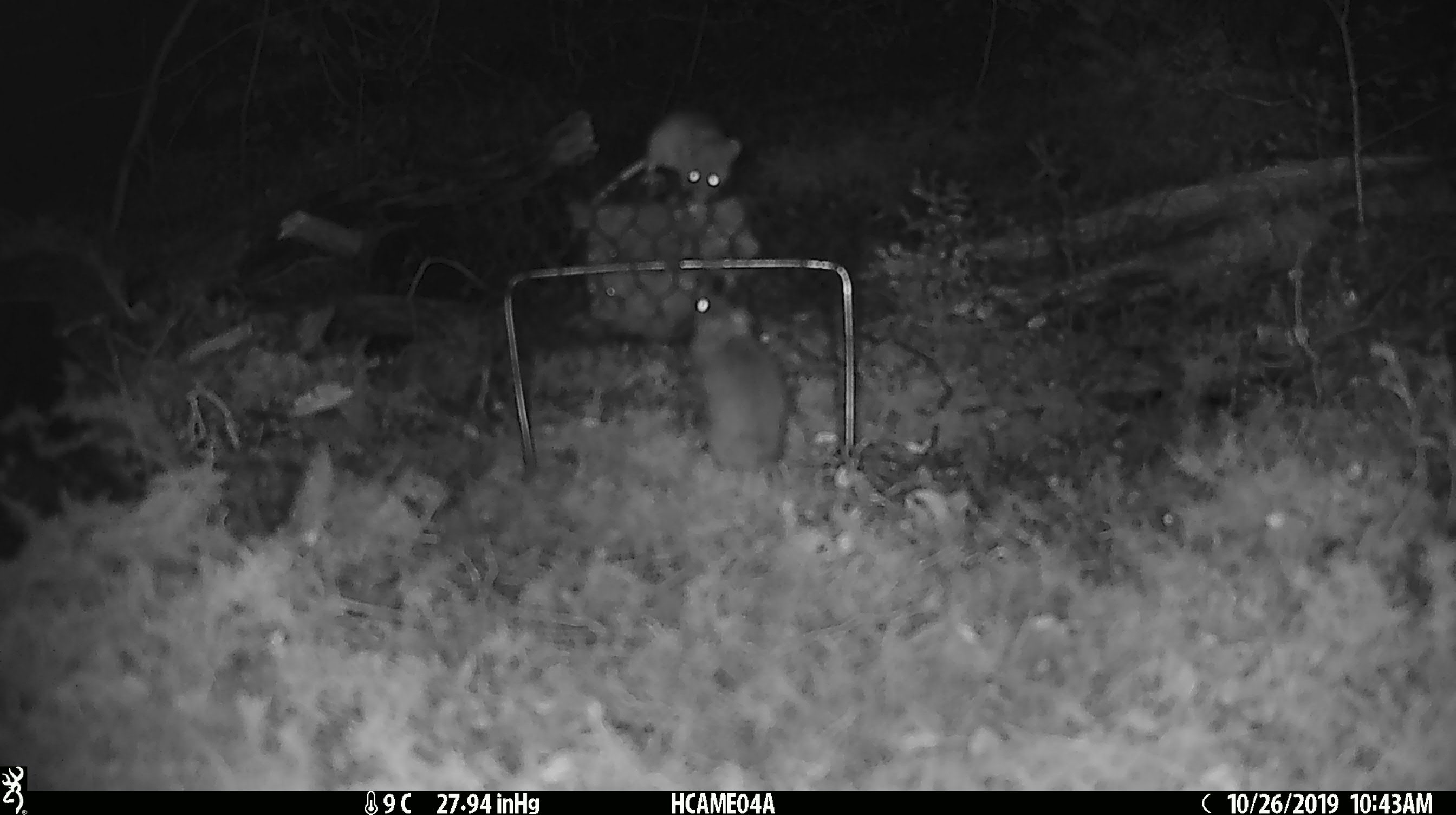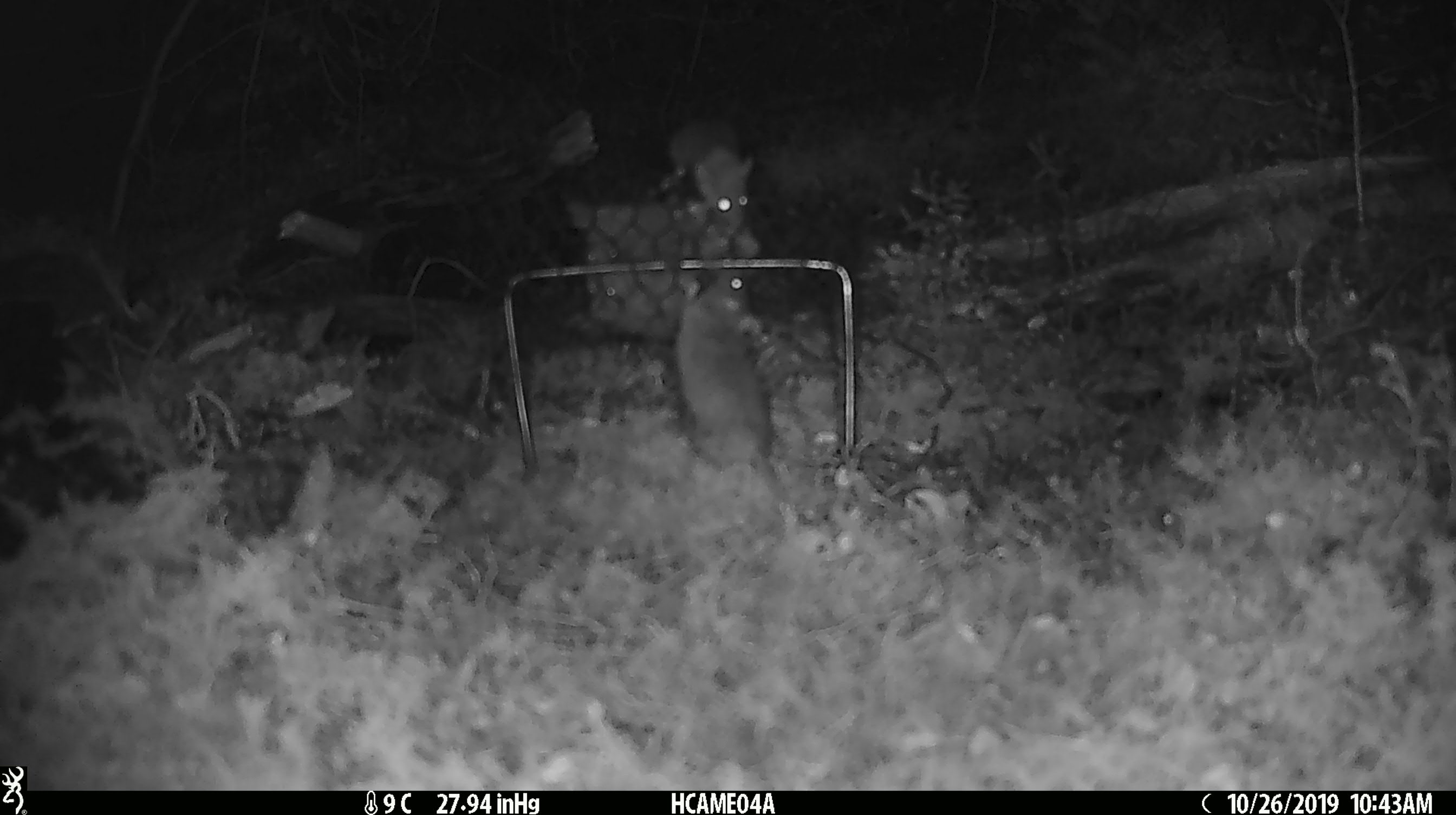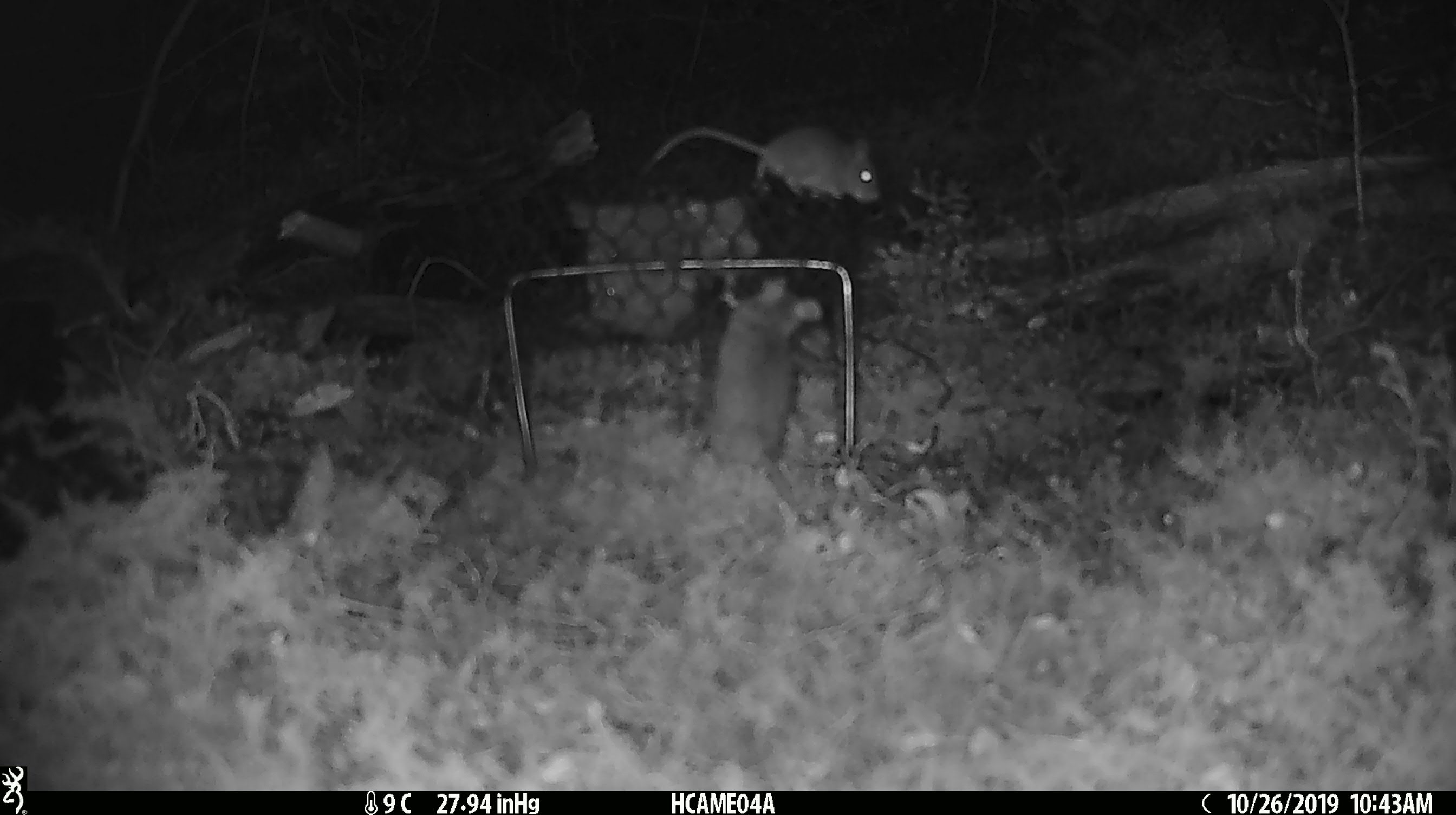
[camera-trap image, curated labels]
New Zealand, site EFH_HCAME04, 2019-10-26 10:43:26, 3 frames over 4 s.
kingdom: Animalia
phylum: Chordata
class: Mammalia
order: Rodentia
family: Muridae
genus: Mus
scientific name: Mus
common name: mouse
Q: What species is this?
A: Mouse (Mus).